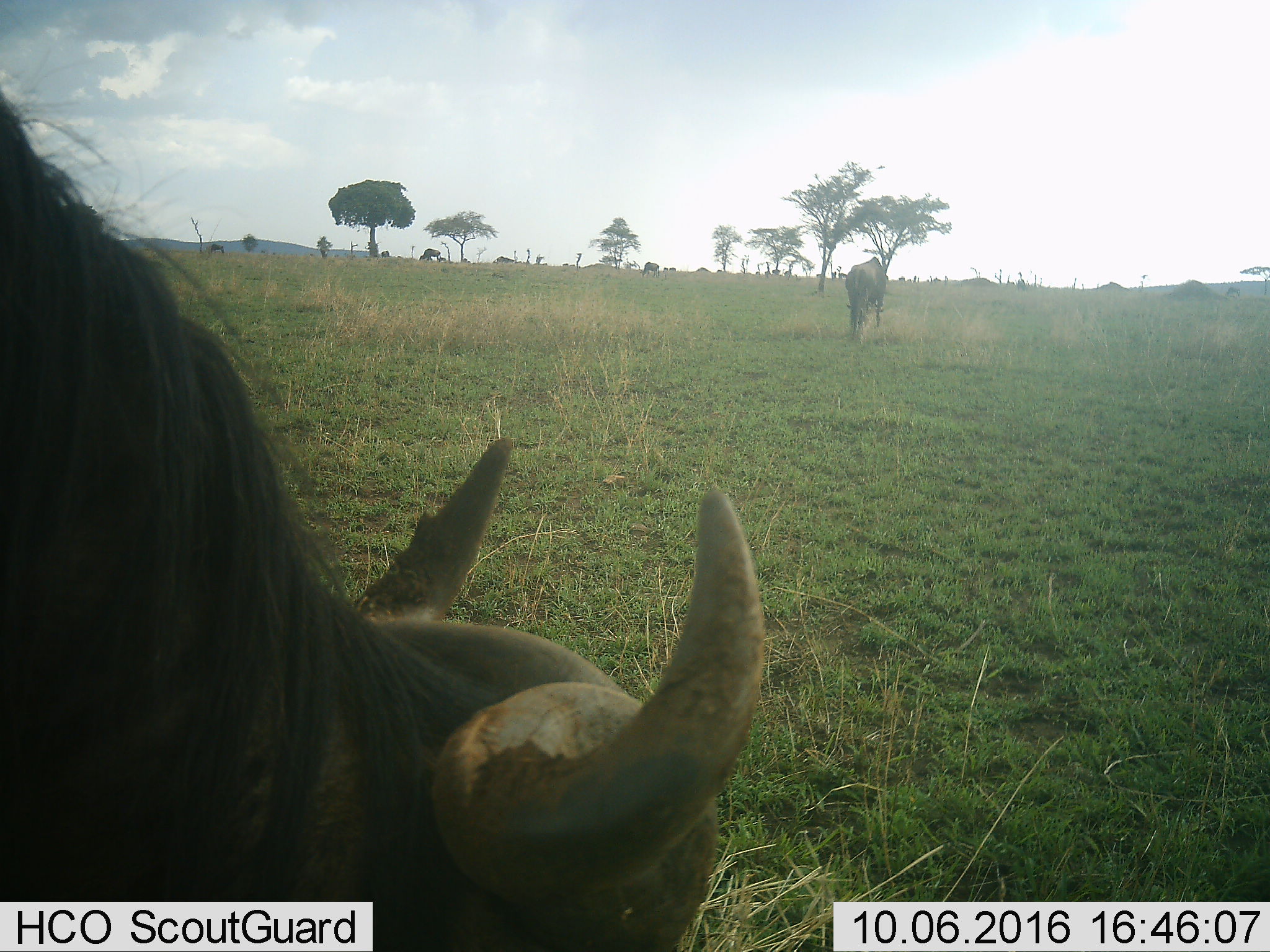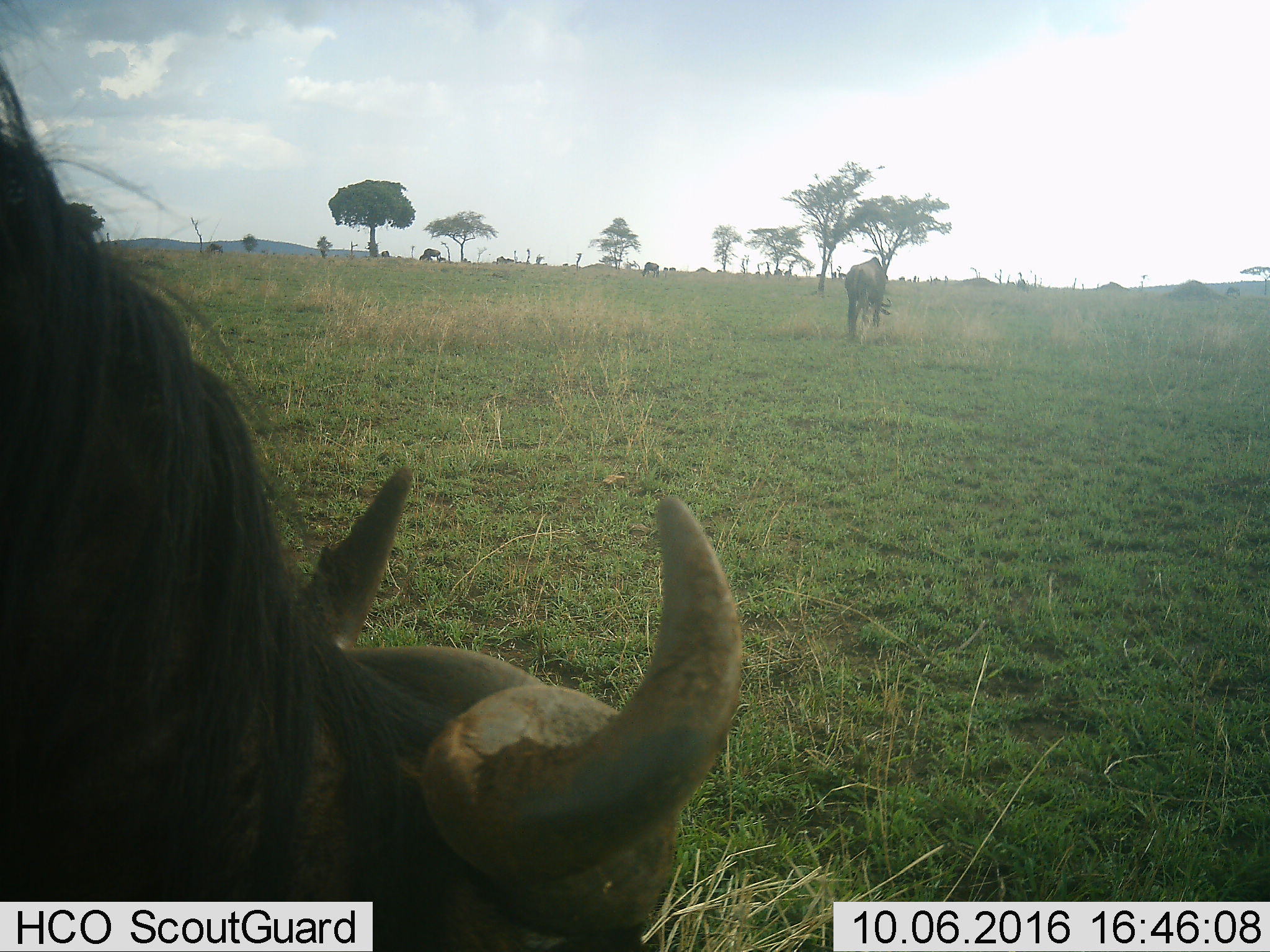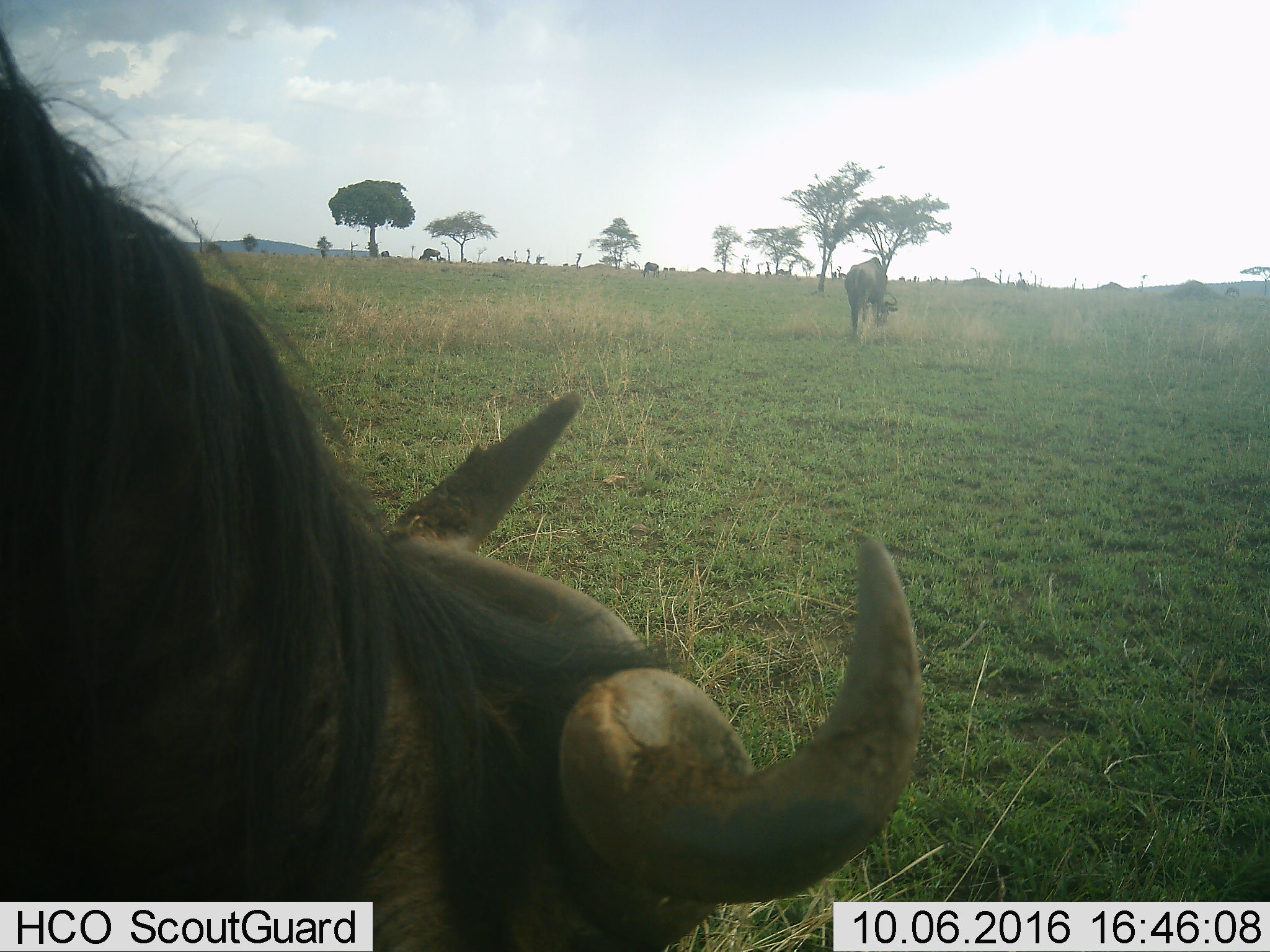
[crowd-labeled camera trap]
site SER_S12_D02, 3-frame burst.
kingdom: Animalia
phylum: Chordata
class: Mammalia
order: Artiodactyla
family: Bovidae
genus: Connochaetes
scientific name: Connochaetes taurinus taurinus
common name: blue wildebeest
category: wildebeestblue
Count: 2.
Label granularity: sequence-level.